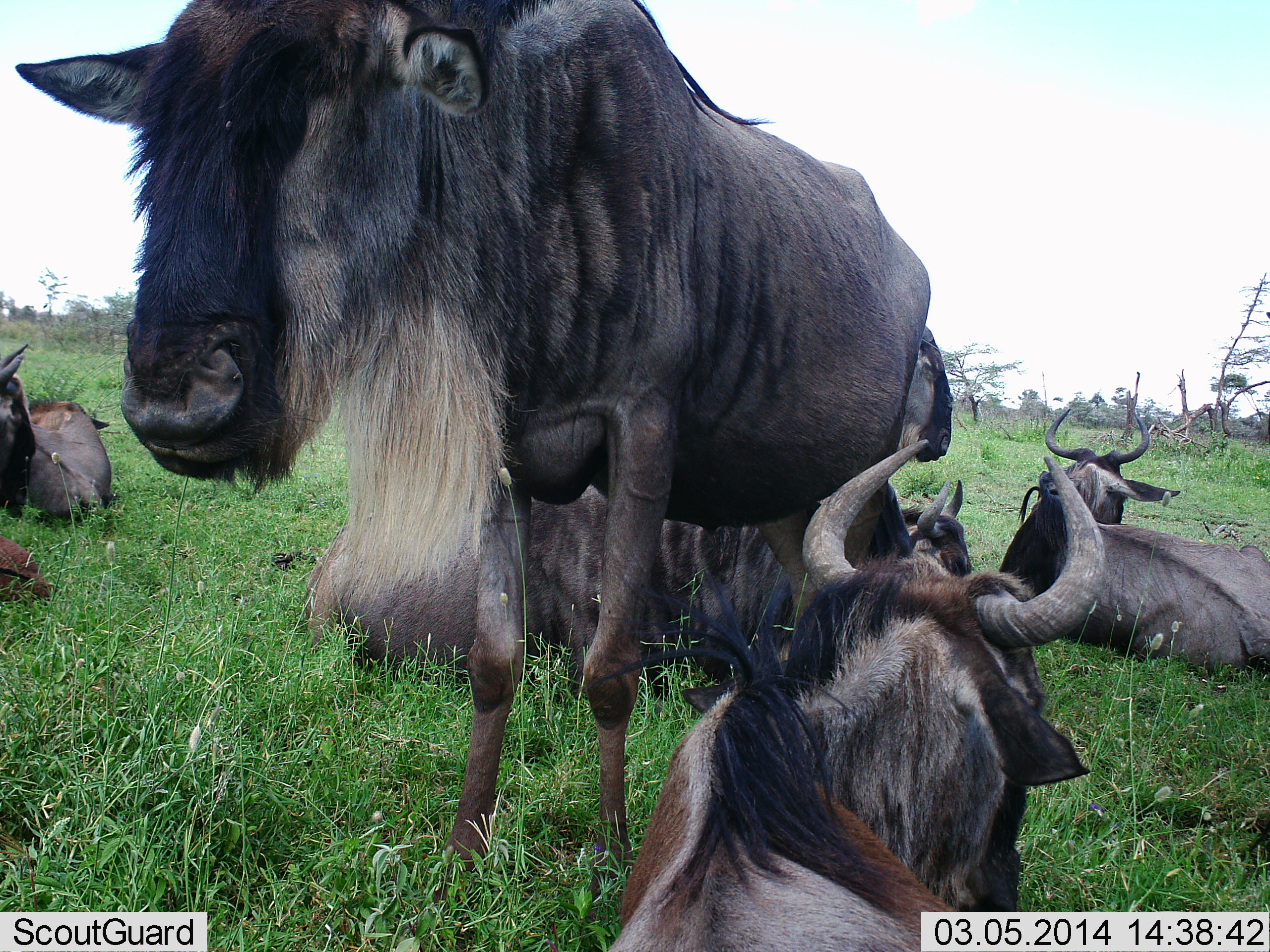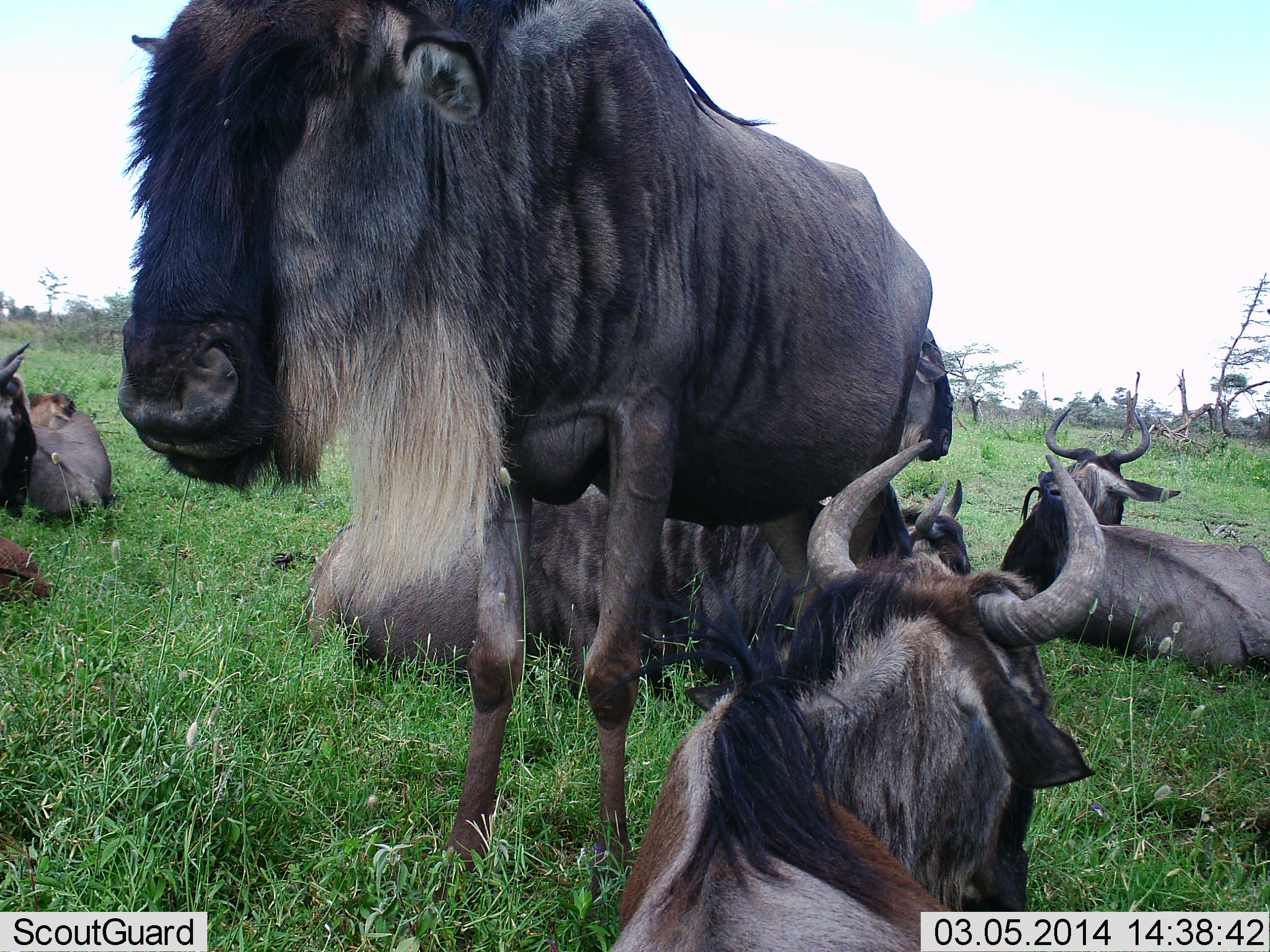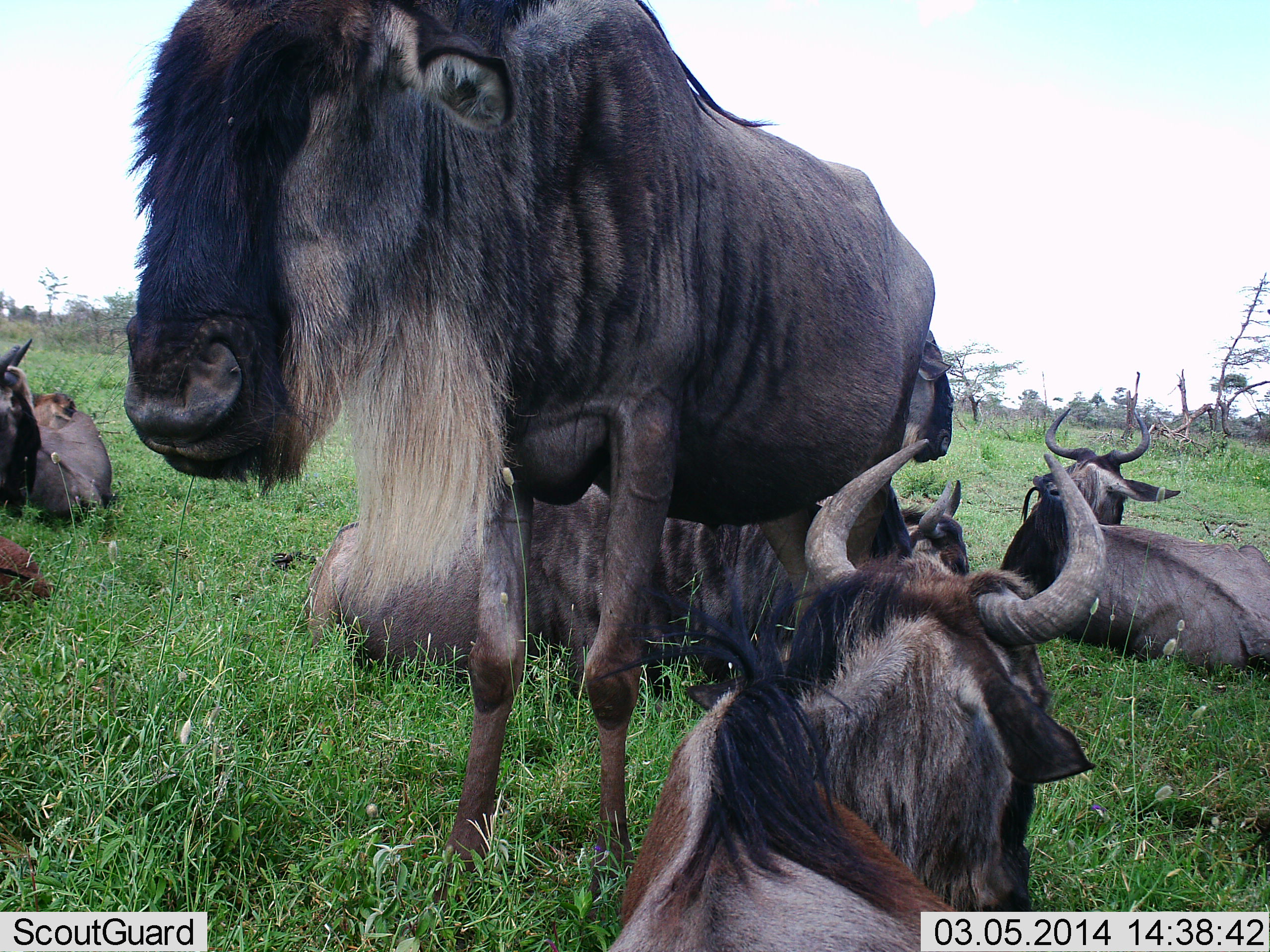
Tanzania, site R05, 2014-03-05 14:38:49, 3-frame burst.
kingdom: Animalia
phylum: Chordata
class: Mammalia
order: Artiodactyla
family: Bovidae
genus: Connochaetes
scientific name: Connochaetes taurinus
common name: blue wildebeest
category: wildebeest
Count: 7.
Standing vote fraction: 90%.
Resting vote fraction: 100%.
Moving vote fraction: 0%.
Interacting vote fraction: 0%.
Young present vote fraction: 10%.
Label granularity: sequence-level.